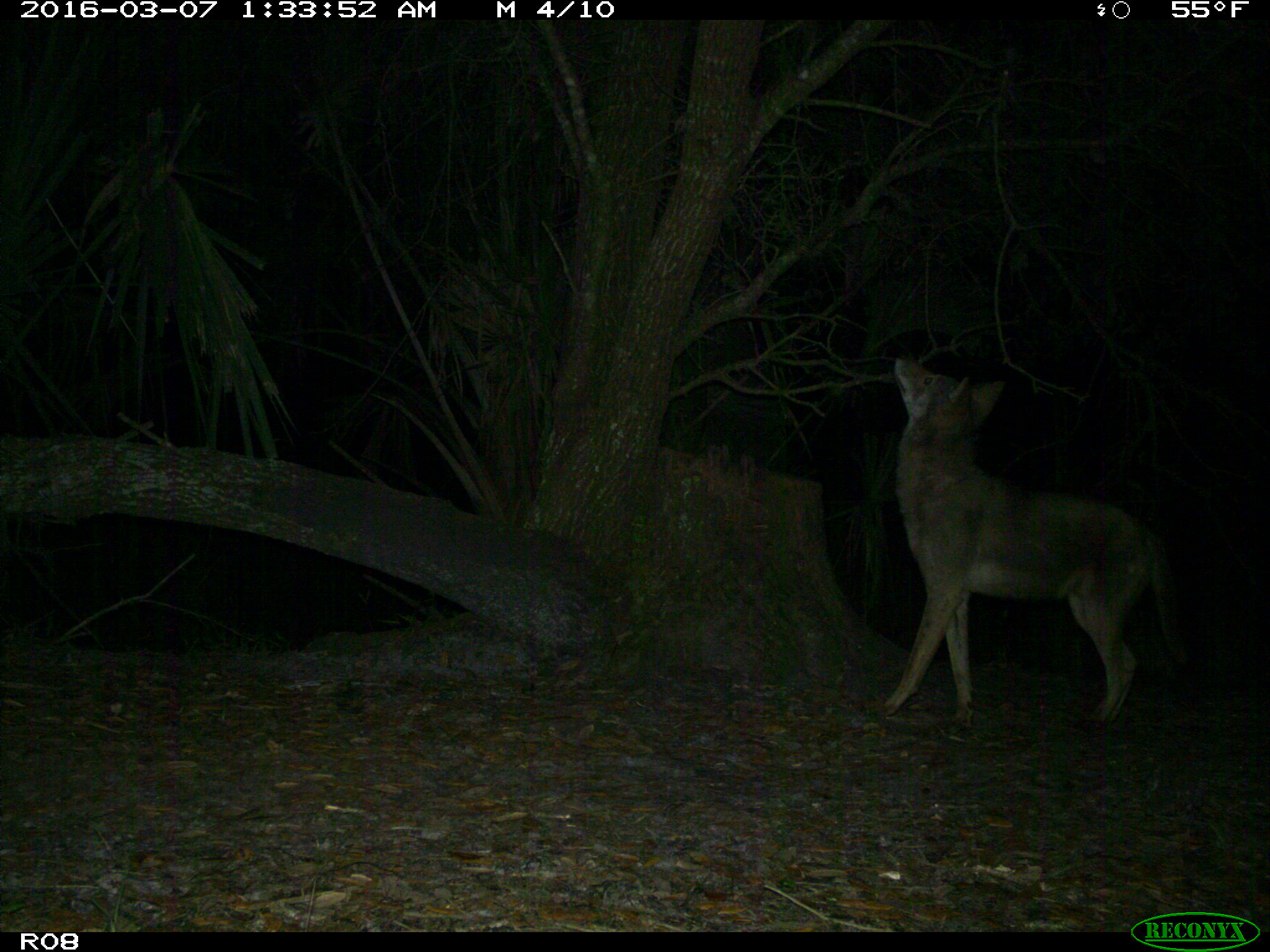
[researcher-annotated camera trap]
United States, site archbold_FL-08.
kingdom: Animalia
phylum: Chordata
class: Mammalia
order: Carnivora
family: Canidae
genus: Canis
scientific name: Canis latrans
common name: coyote